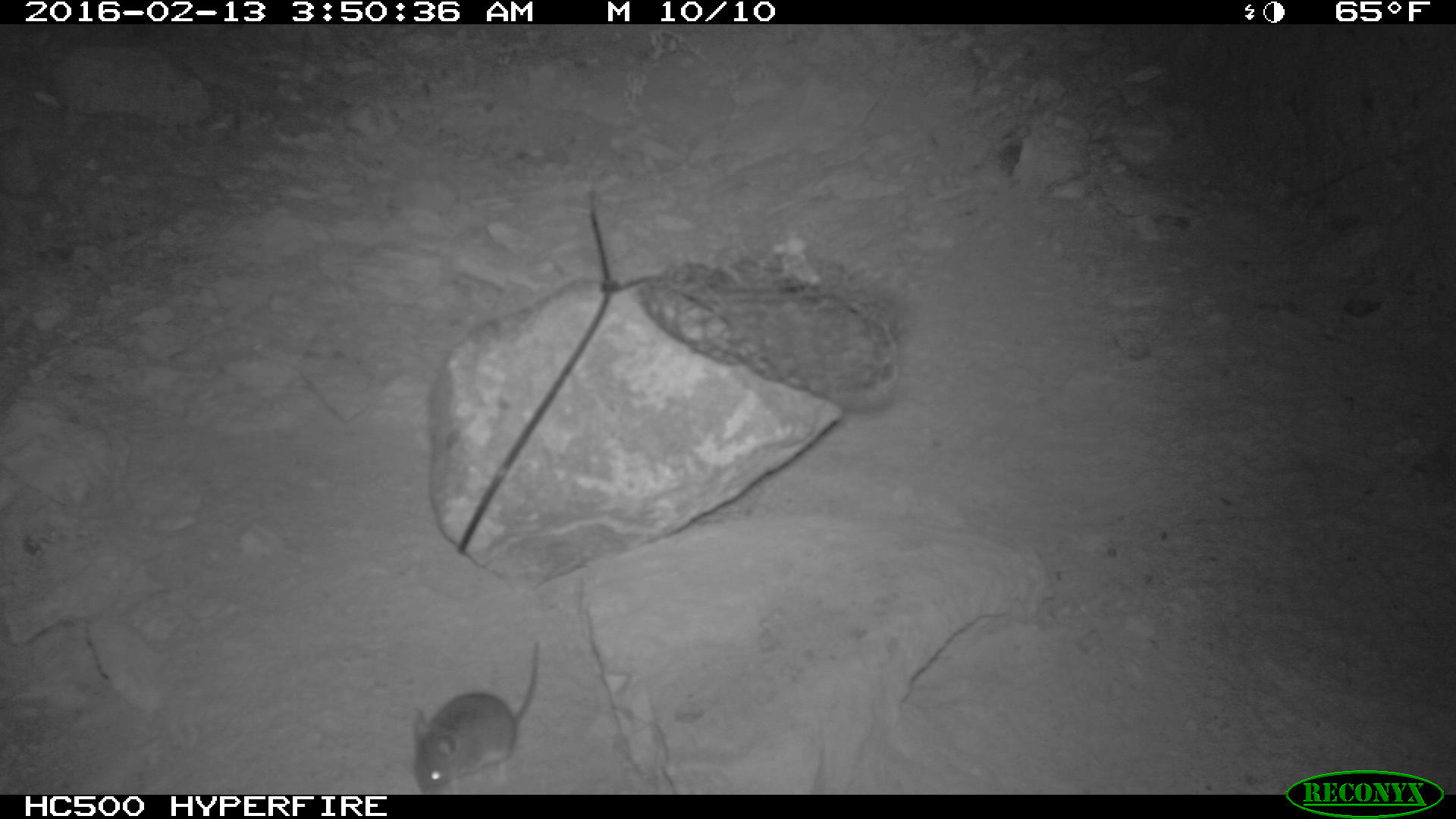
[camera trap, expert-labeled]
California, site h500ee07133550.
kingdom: Animalia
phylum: Chordata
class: Mammalia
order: Rodentia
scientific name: Rodentia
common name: rodent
Rodent (Rodentia).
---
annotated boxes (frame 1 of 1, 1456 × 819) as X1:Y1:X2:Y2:
rodent: 412:641:538:794